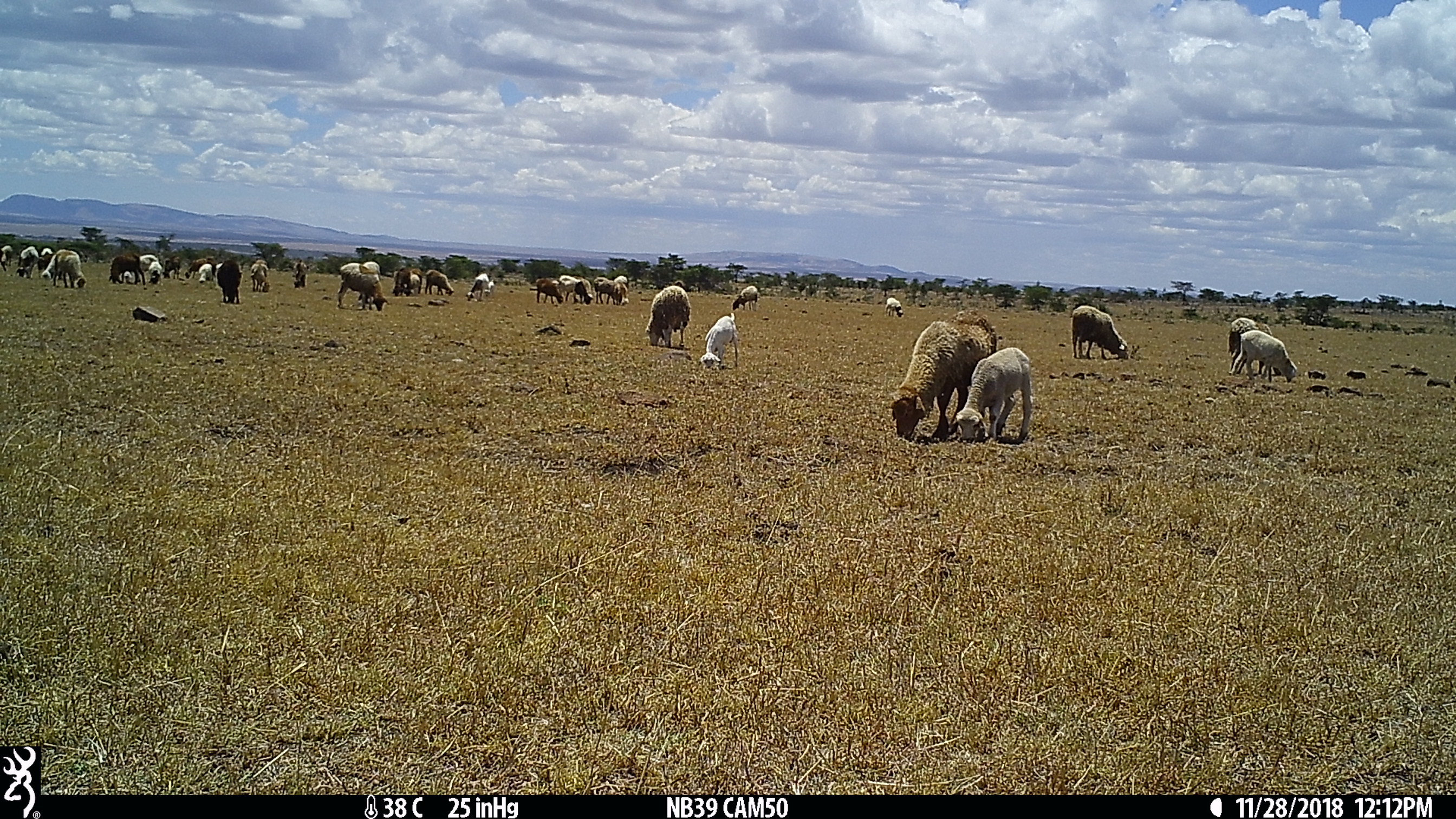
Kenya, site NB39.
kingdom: Animalia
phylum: Chordata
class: Mammalia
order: Artiodactyla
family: Bovidae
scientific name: Bovidae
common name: sheep or goat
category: shoat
Shoat (sheep or goat) (Bovidae).